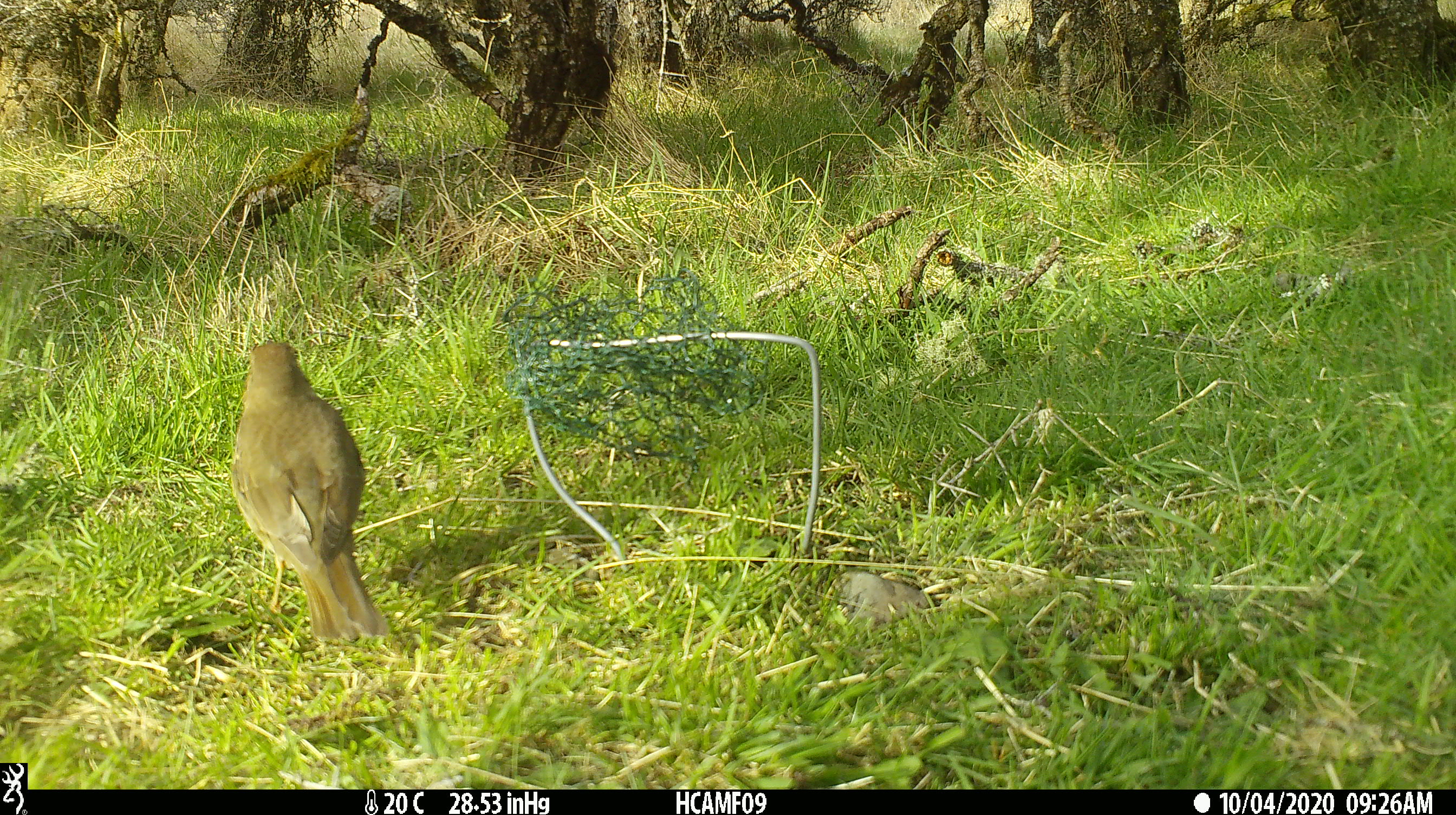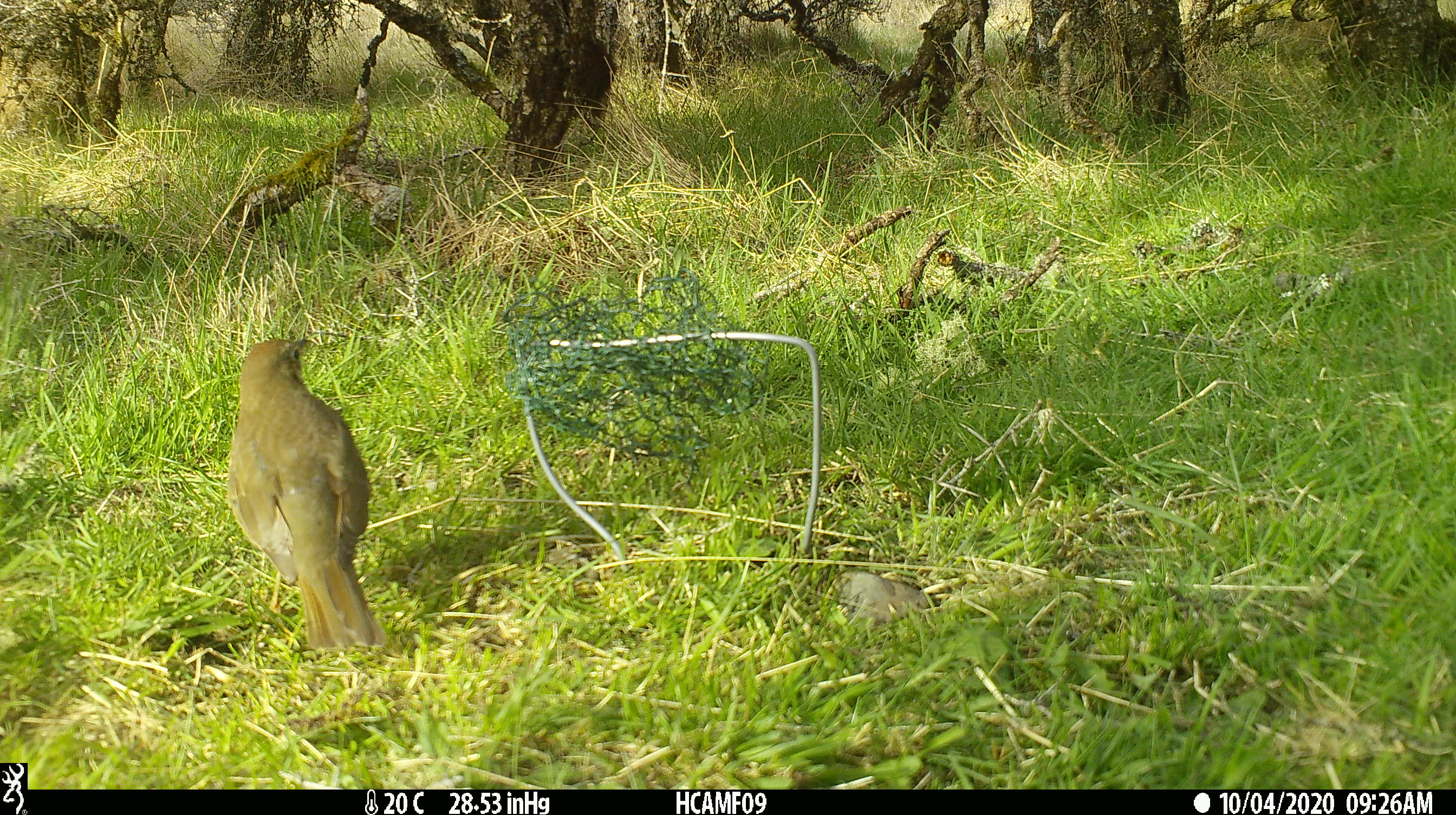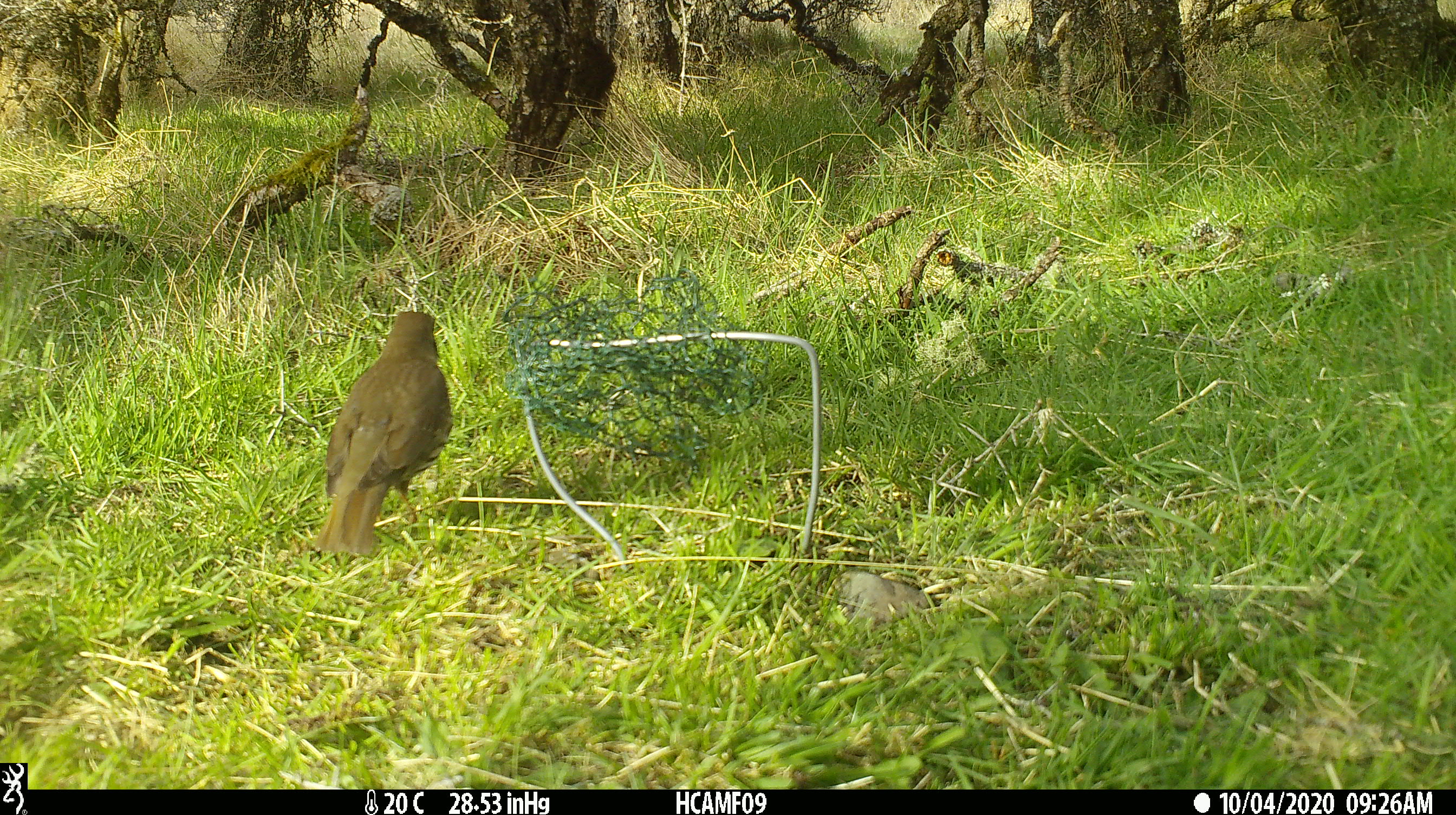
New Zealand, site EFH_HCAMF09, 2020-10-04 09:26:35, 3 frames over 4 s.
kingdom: Animalia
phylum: Chordata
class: Aves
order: Passeriformes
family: Turdidae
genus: Turdus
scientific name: Turdus philomelos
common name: song thrush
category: thrush